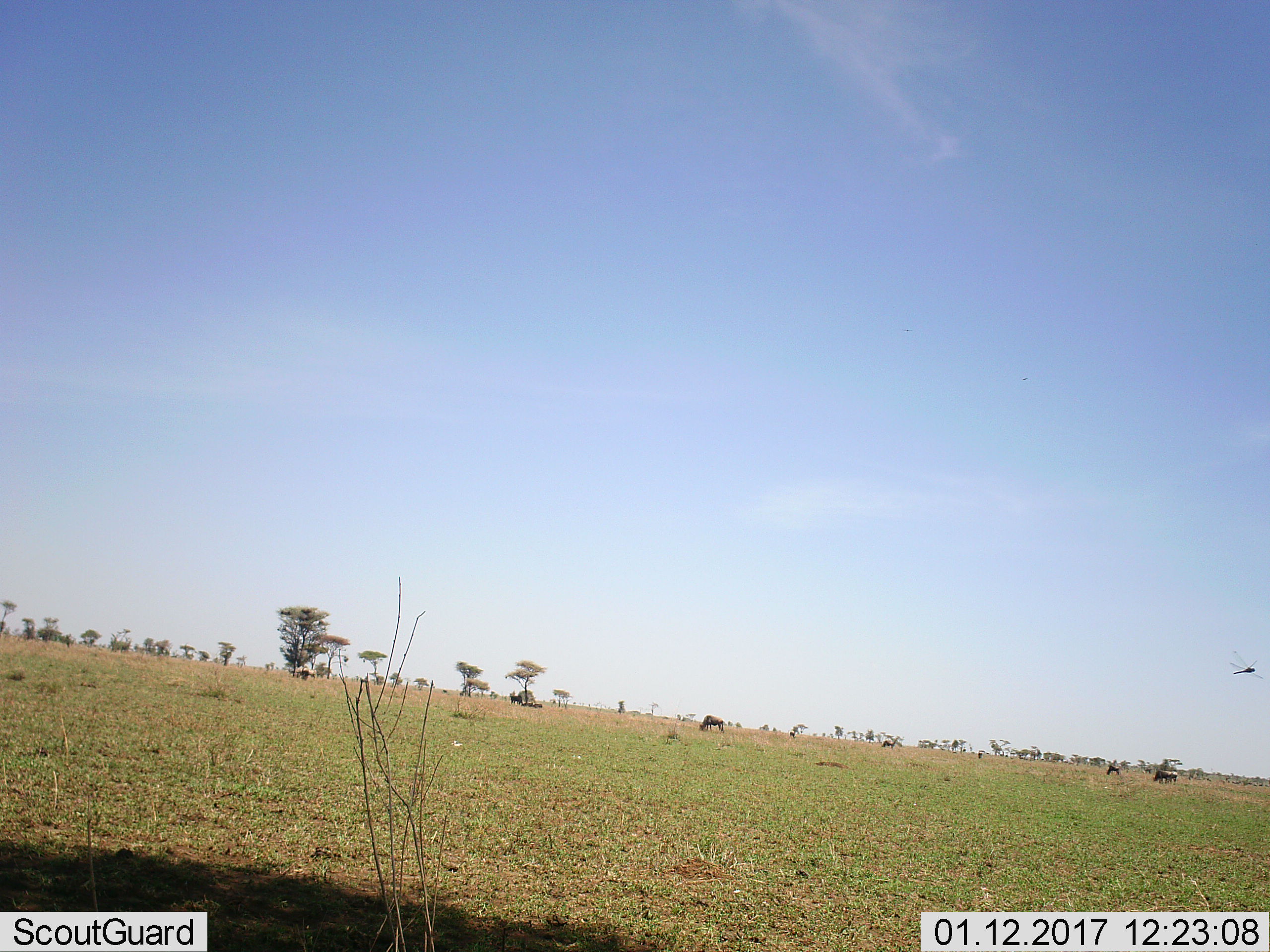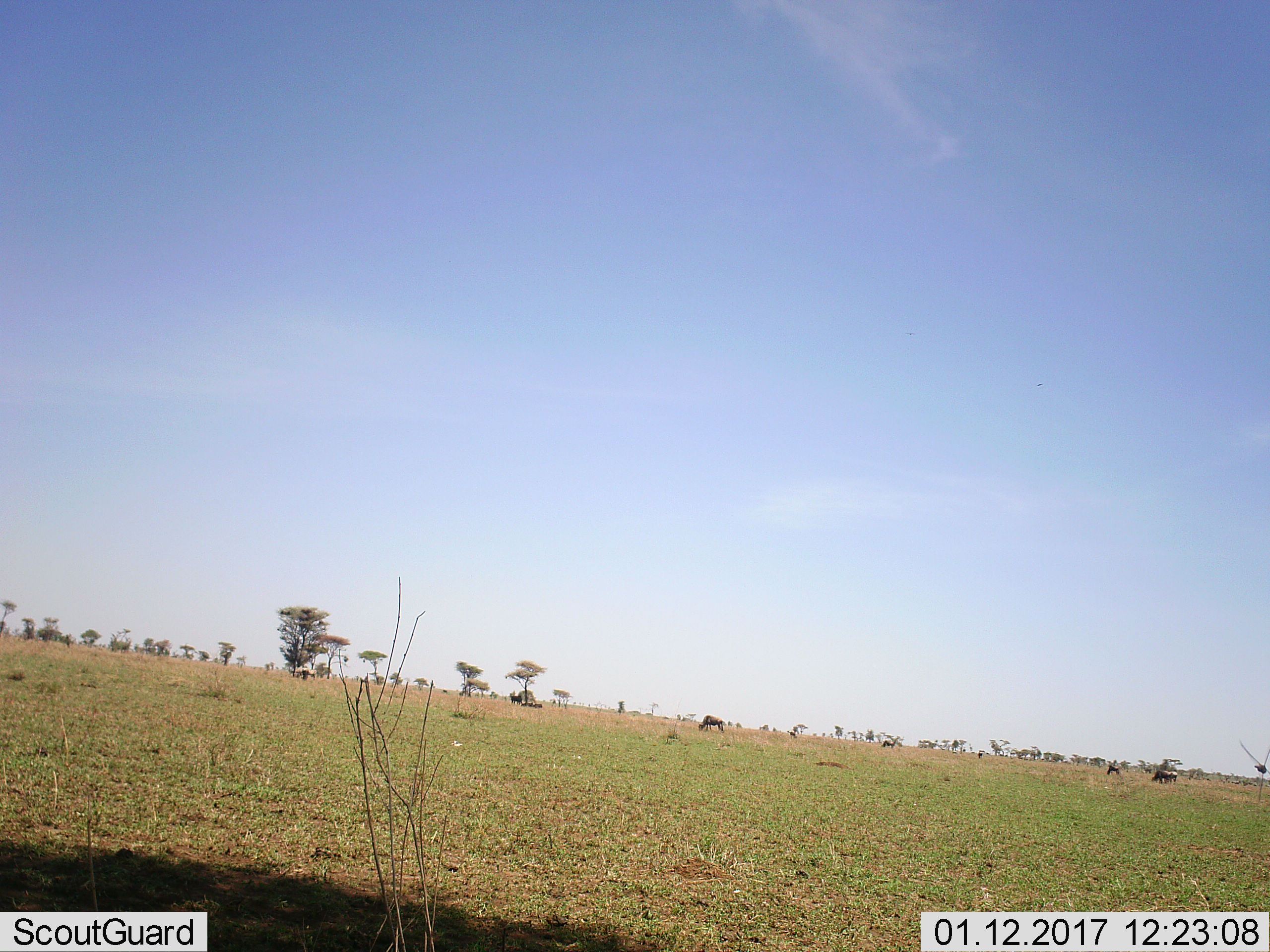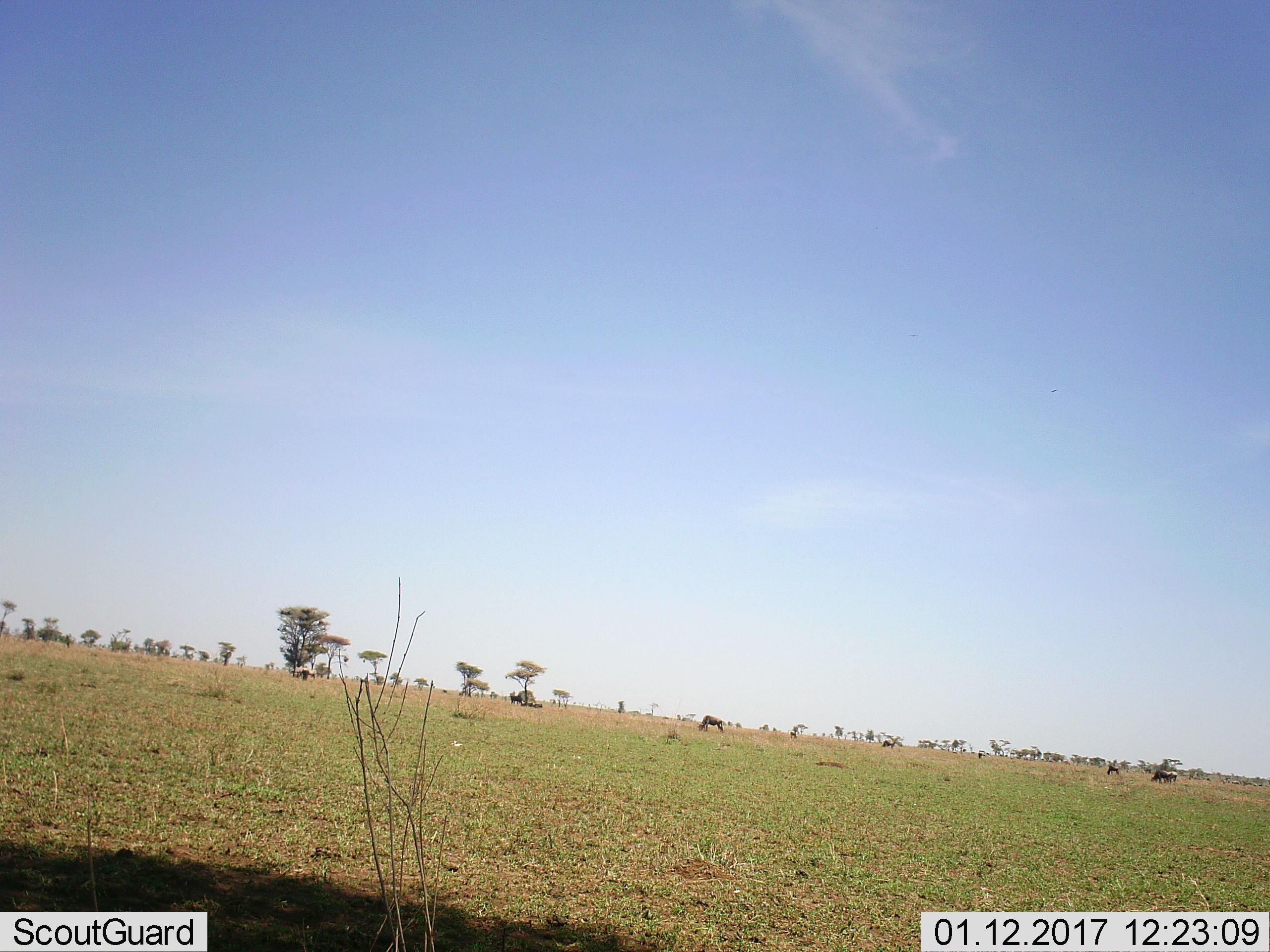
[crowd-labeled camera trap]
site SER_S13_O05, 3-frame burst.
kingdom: Animalia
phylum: Chordata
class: Mammalia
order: Artiodactyla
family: Bovidae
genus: Connochaetes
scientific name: Connochaetes taurinus taurinus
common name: blue wildebeest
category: wildebeestblue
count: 5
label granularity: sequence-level